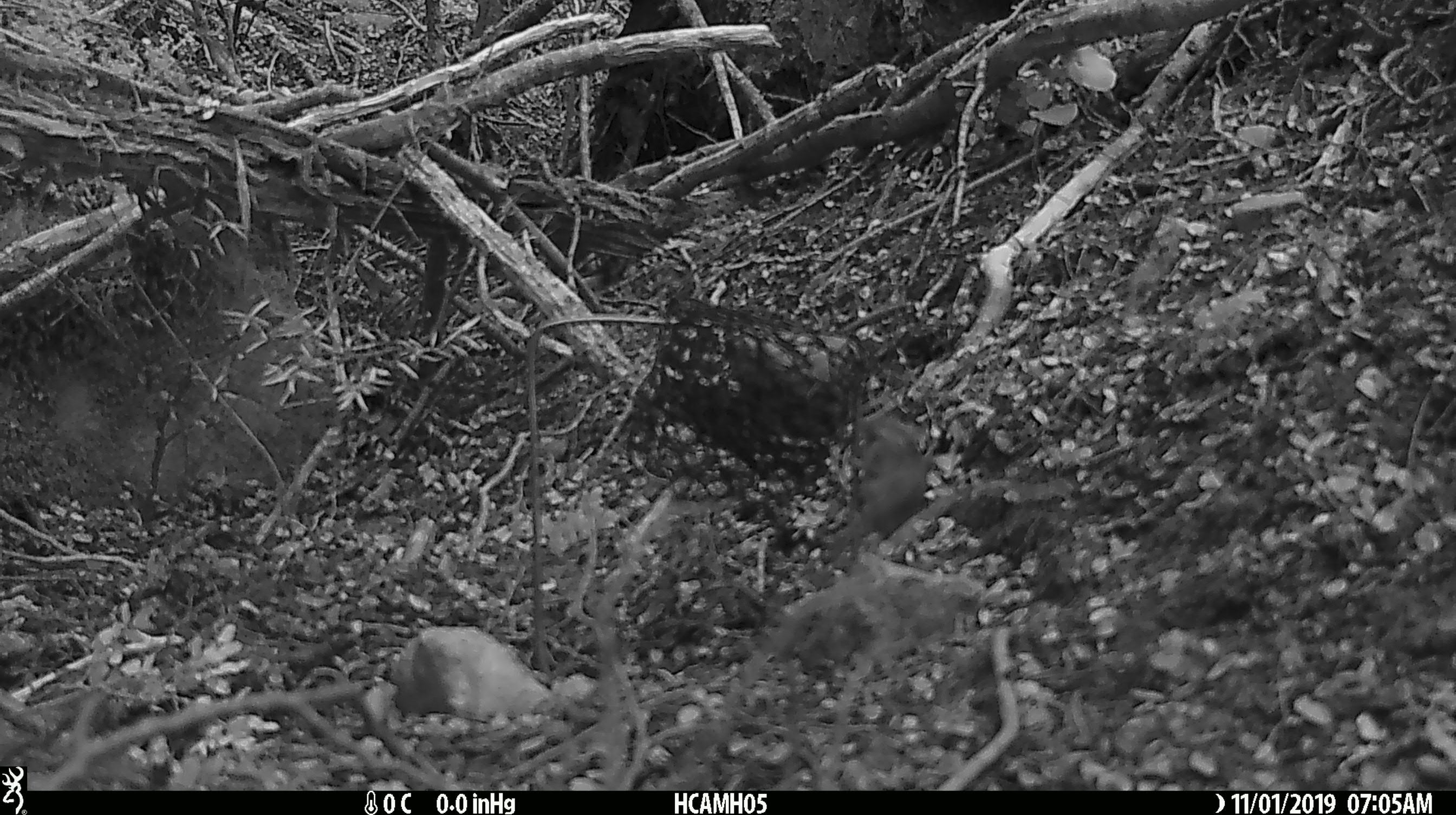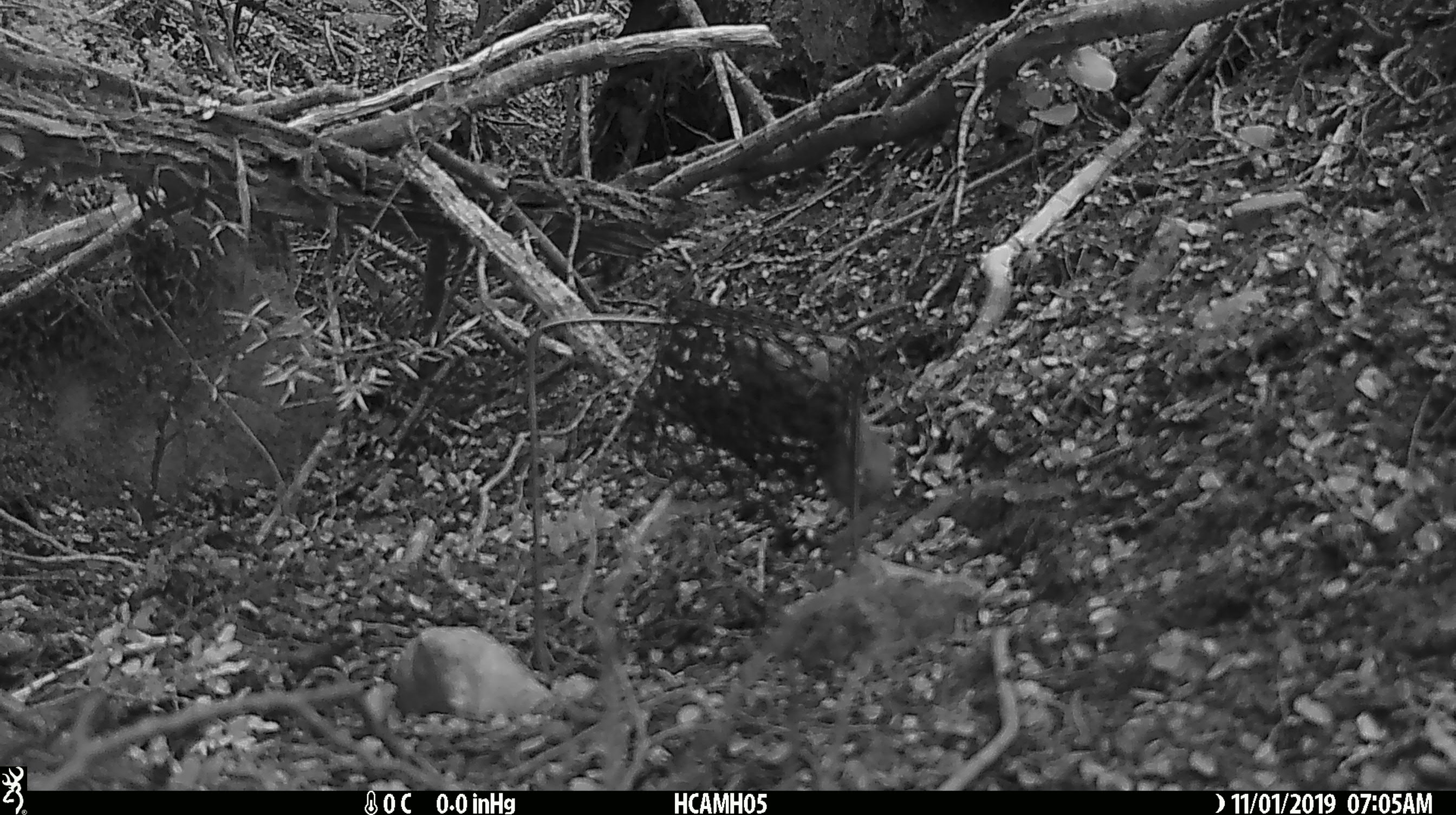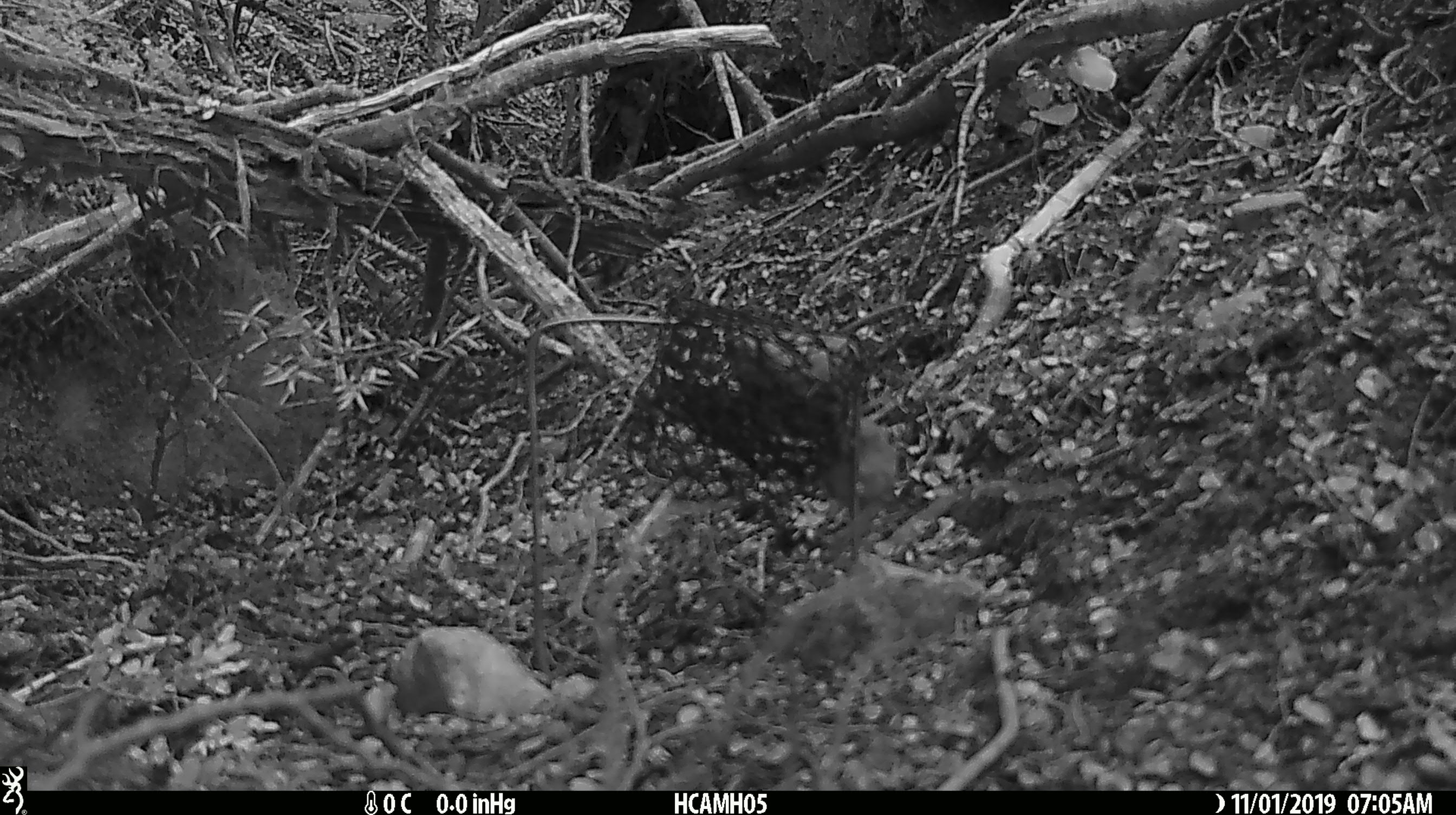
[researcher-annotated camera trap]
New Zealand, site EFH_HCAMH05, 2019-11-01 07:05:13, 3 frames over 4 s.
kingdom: Animalia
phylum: Chordata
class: Mammalia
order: Rodentia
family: Muridae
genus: Mus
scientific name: Mus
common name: mouse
Mouse (Mus).